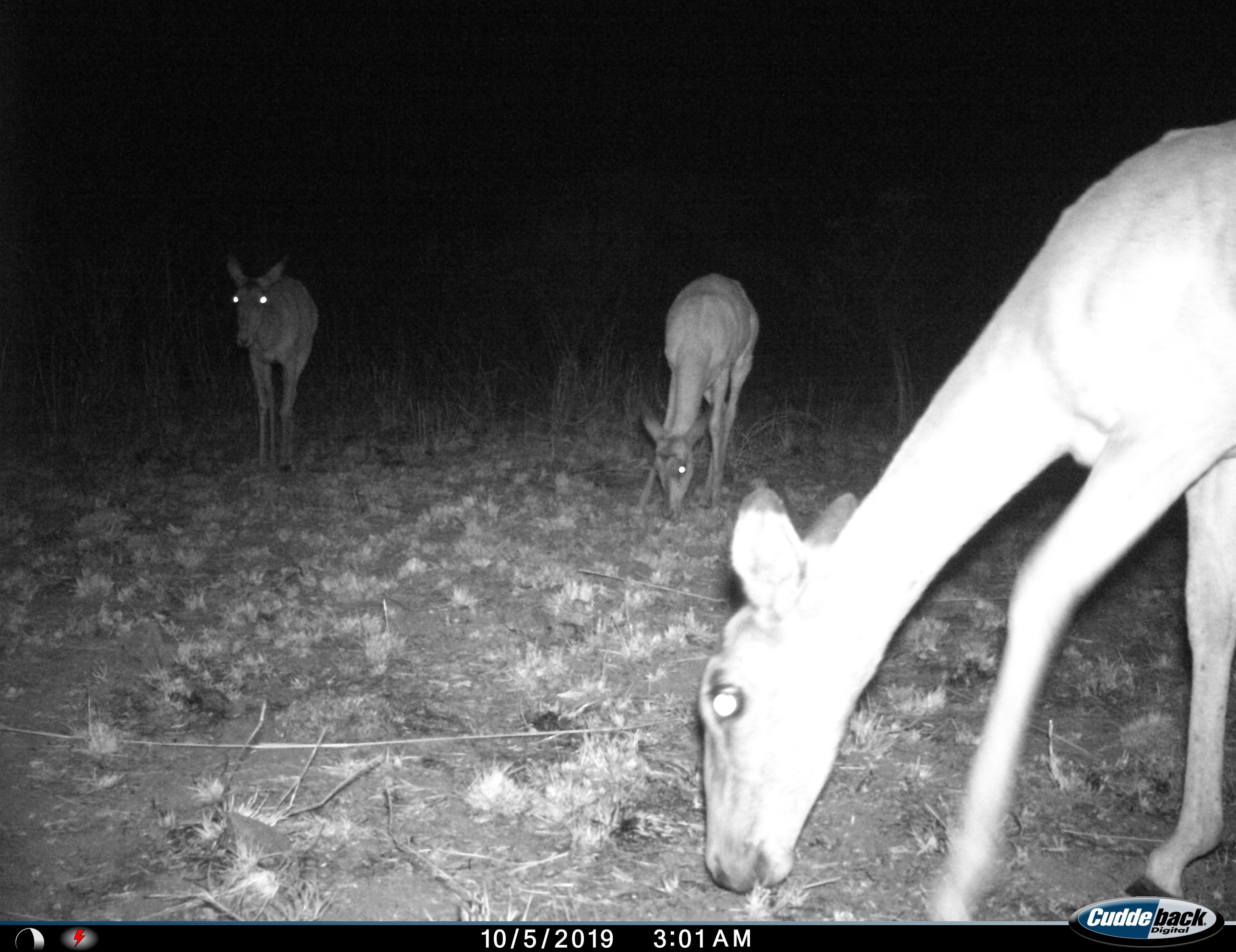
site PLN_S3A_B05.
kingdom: Animalia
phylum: Chordata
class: Mammalia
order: Artiodactyla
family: Bovidae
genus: Aepyceros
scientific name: Aepyceros melampus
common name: impala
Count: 3.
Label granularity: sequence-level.